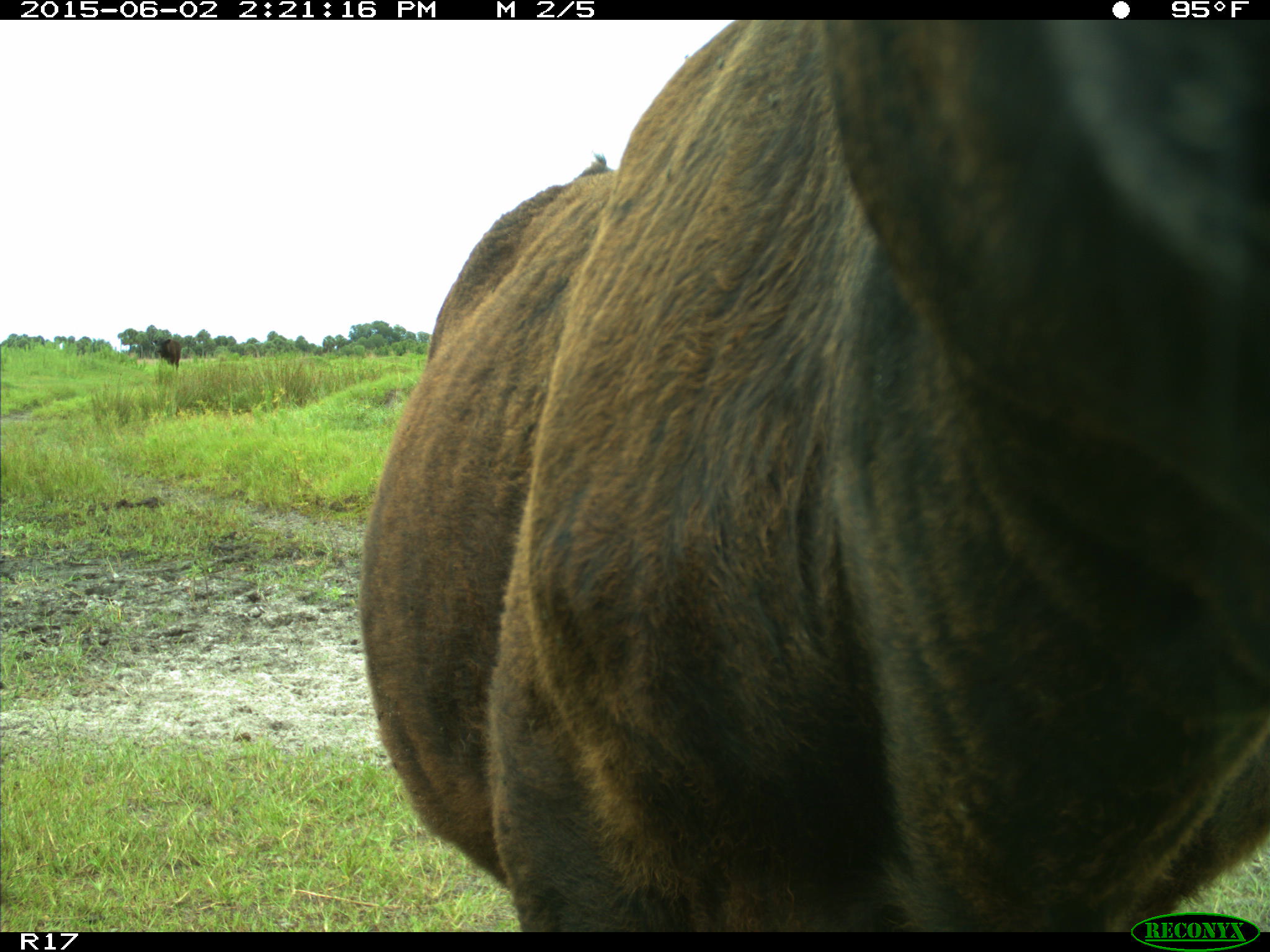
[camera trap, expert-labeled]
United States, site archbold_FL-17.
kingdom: Animalia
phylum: Chordata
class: Mammalia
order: Artiodactyla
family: Bovidae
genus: Bos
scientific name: Bos taurus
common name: domestic cow